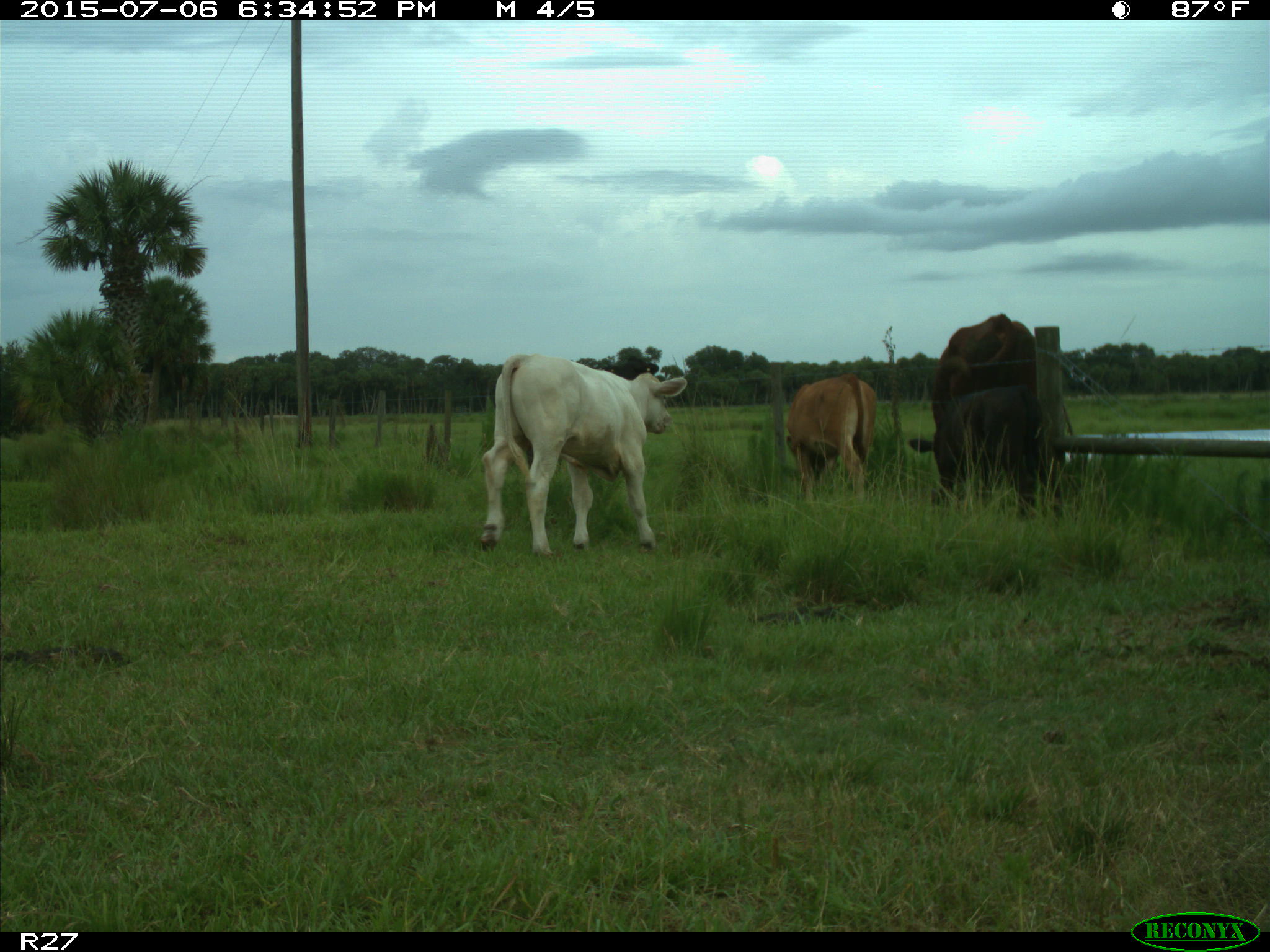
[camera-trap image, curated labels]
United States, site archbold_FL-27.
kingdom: Animalia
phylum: Chordata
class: Mammalia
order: Artiodactyla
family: Bovidae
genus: Bos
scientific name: Bos taurus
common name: domestic cow